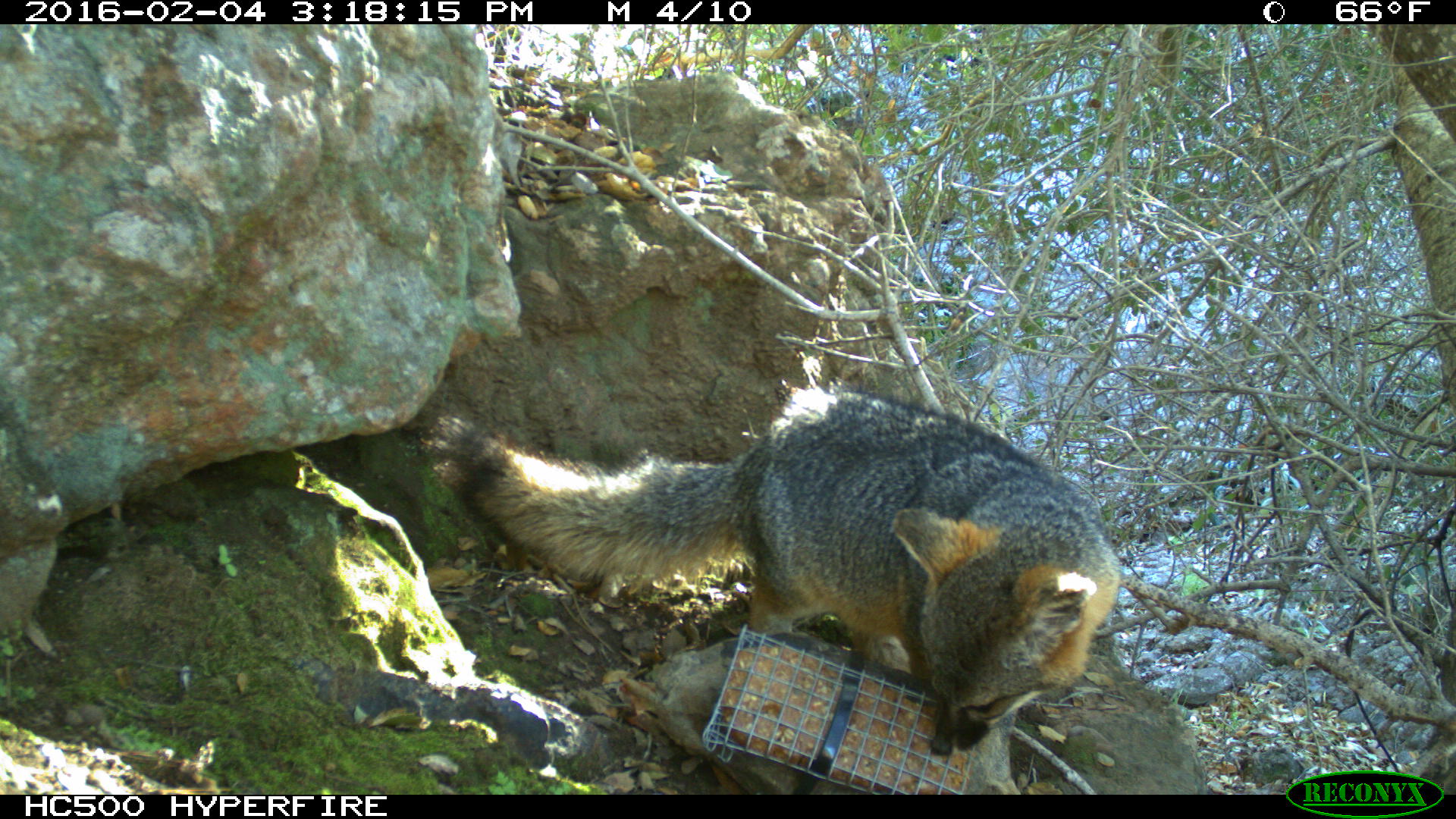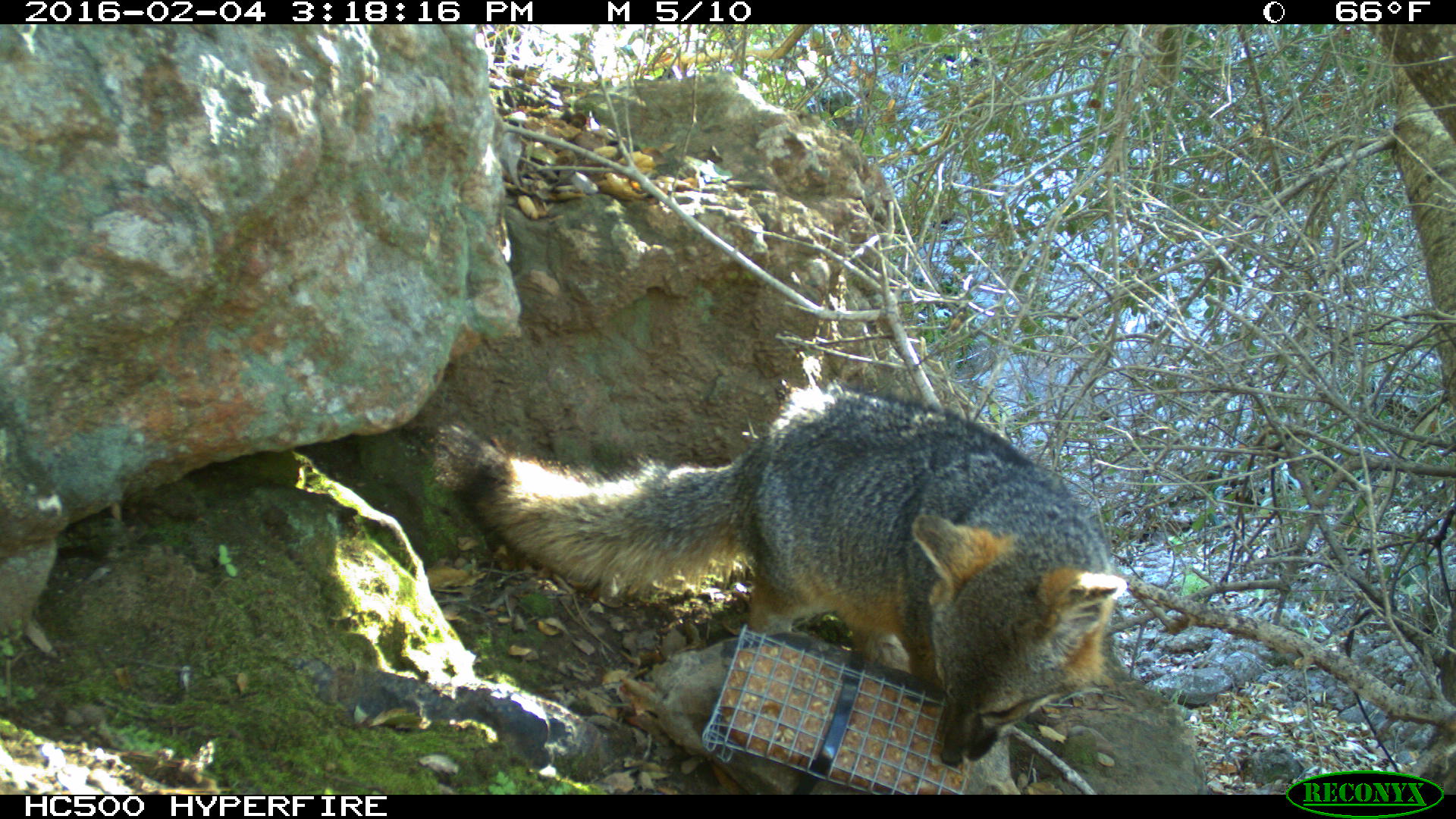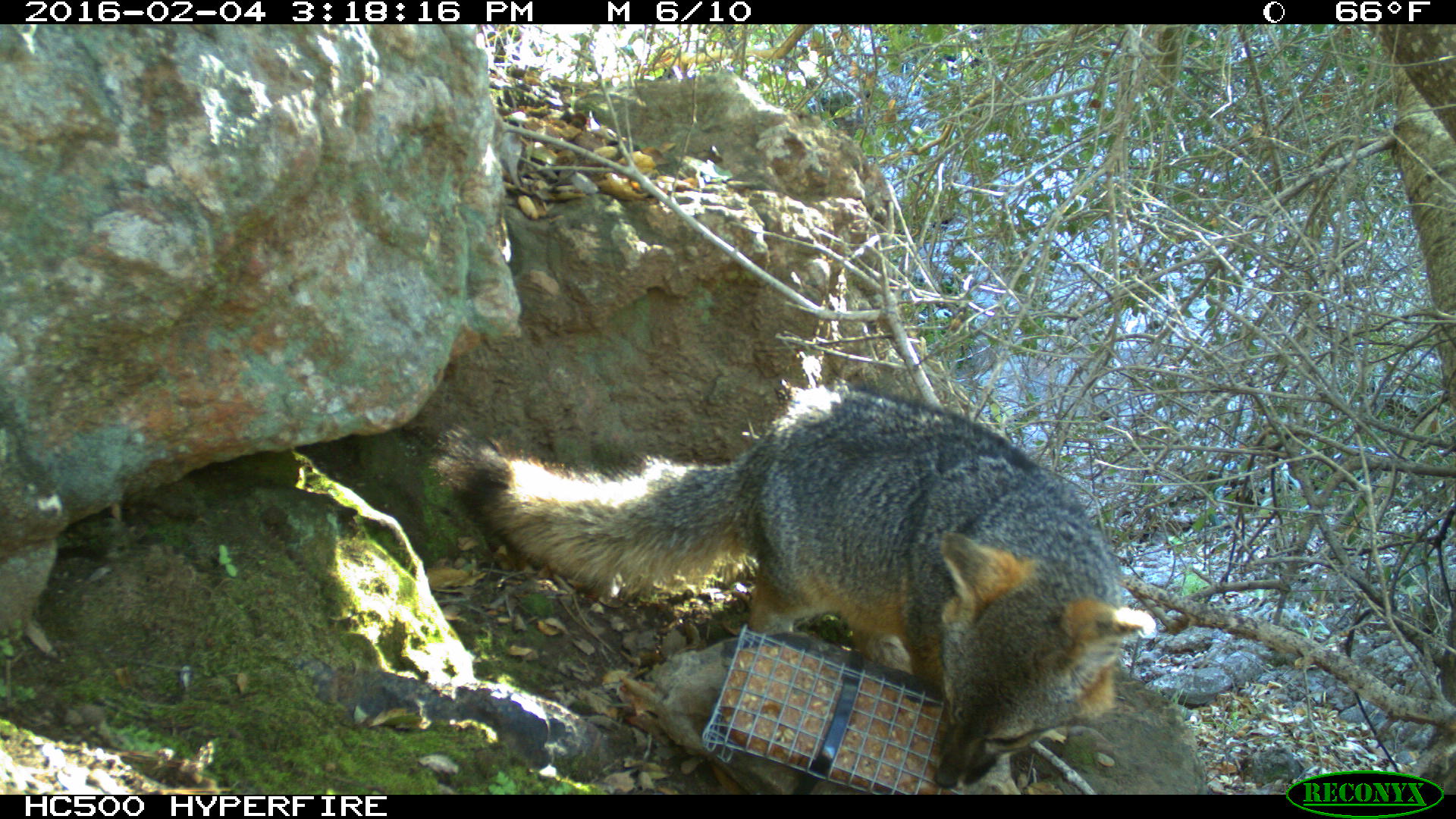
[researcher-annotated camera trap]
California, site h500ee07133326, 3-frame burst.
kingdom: Animalia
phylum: Chordata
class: Mammalia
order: Carnivora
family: Canidae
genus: Urocyon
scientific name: Urocyon littoralis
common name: island fox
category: fox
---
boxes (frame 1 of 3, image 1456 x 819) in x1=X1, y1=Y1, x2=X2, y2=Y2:
fox: x1=438, y1=391, x2=1122, y2=754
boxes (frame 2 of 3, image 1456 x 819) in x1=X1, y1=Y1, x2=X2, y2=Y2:
fox: x1=431, y1=378, x2=1127, y2=767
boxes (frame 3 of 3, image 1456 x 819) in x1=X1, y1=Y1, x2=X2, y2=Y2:
fox: x1=439, y1=389, x2=1155, y2=789